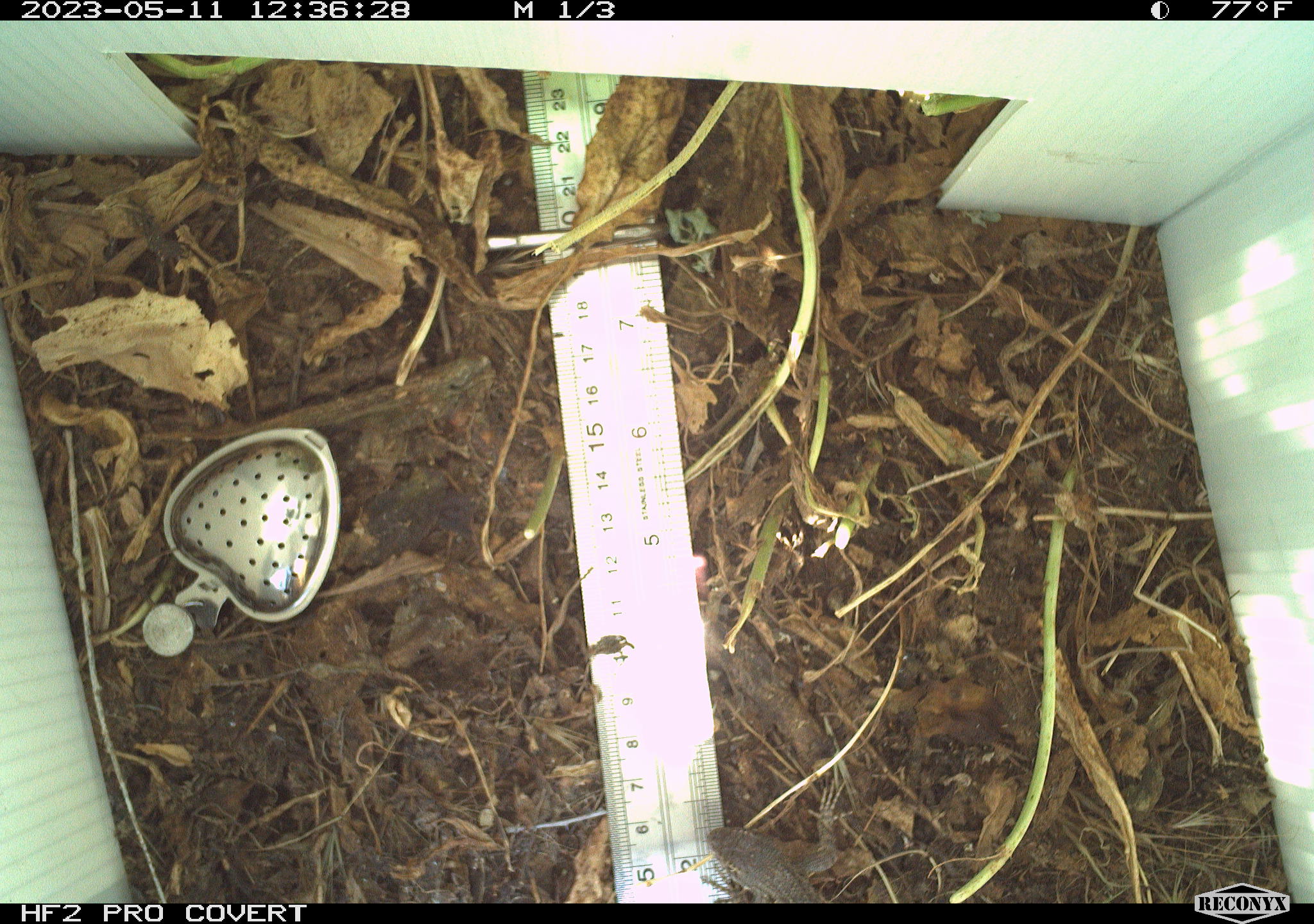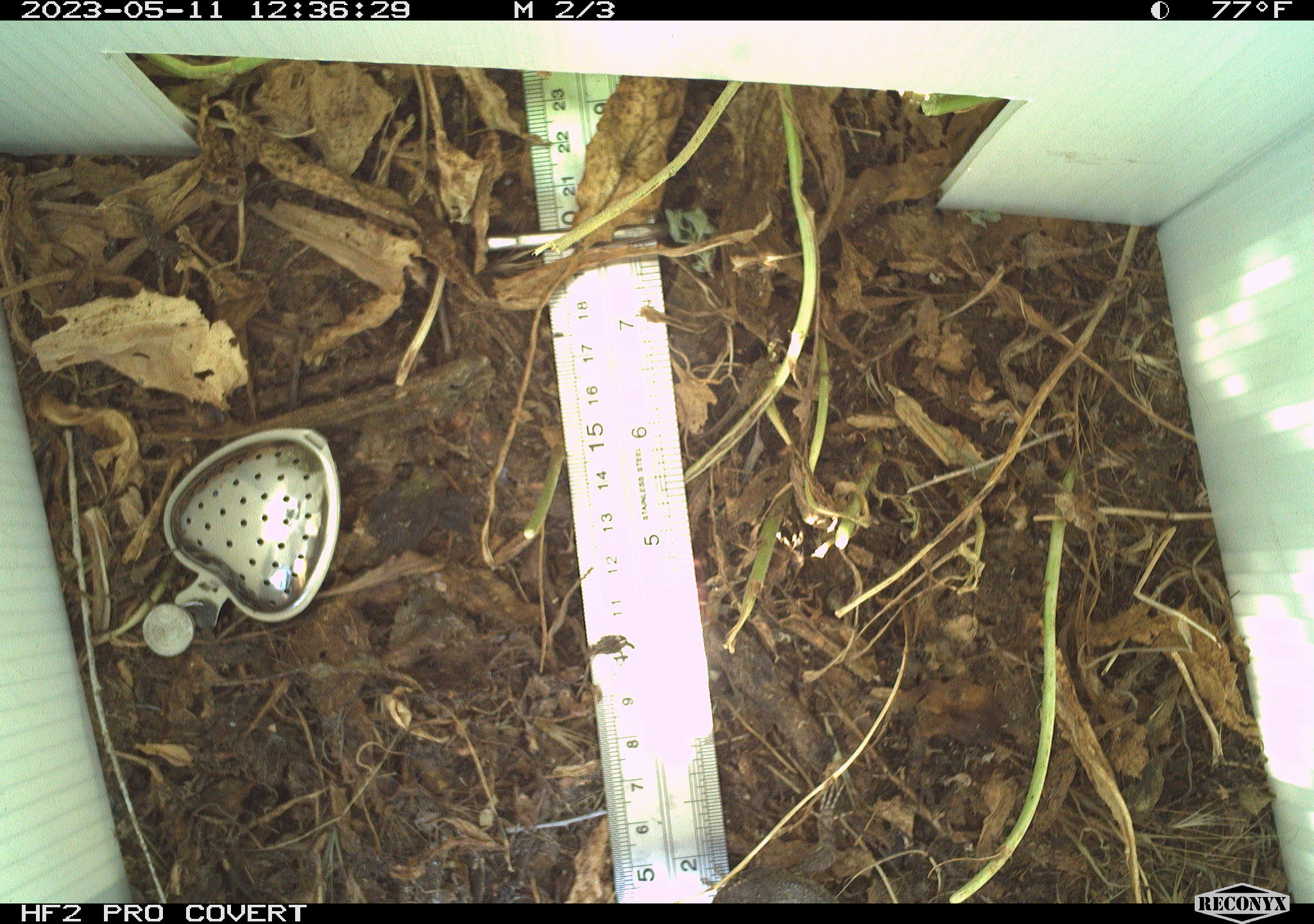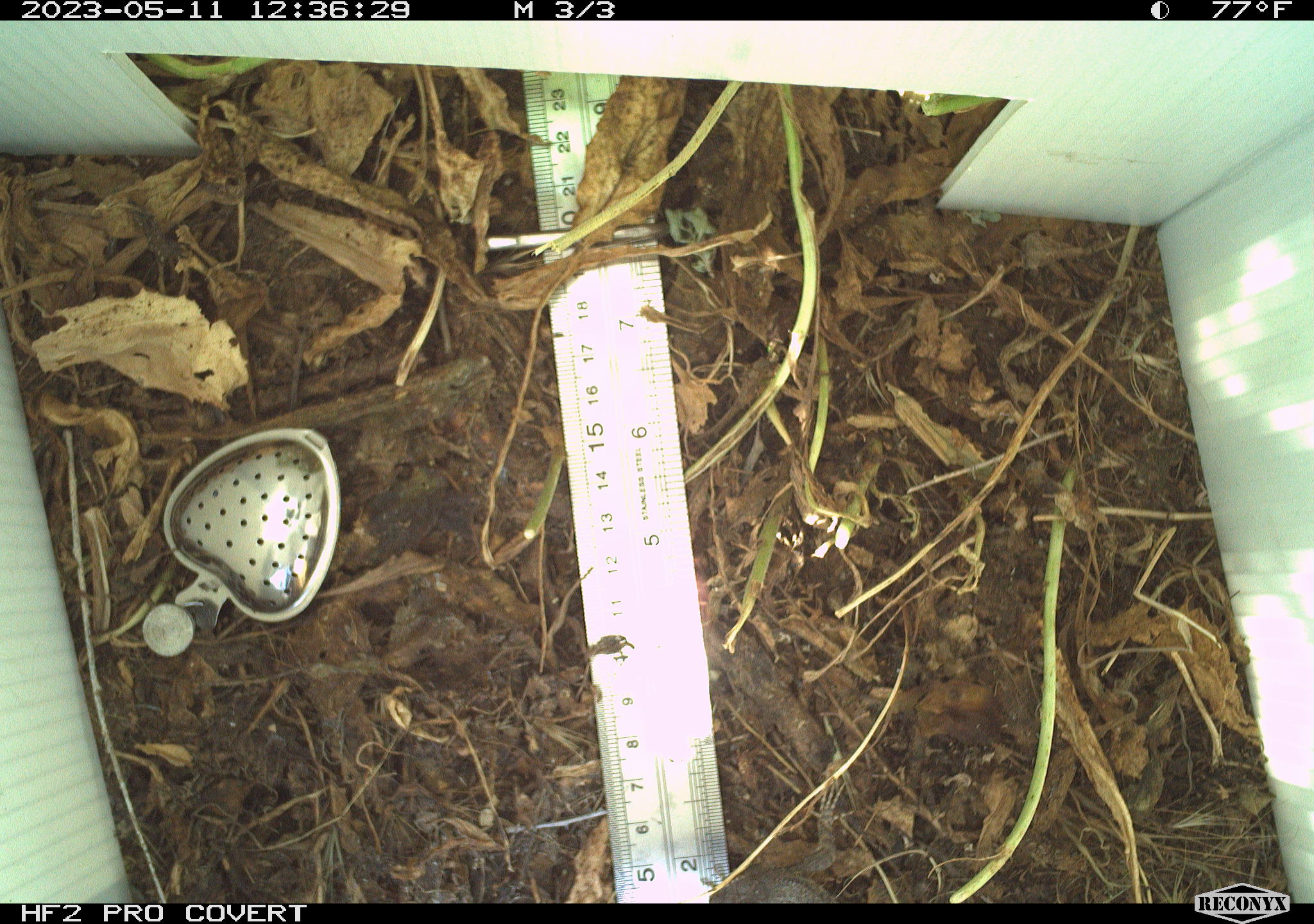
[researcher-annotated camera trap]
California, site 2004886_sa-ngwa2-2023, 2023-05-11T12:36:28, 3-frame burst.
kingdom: Animalia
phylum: Chordata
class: Reptilia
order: Squamata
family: Phrynosomatidae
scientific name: Phrynosomatidae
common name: phrynosomatid lizards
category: phrynosomatidae family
Phrynosomatidae family (phrynosomatid lizards) (Phrynosomatidae).